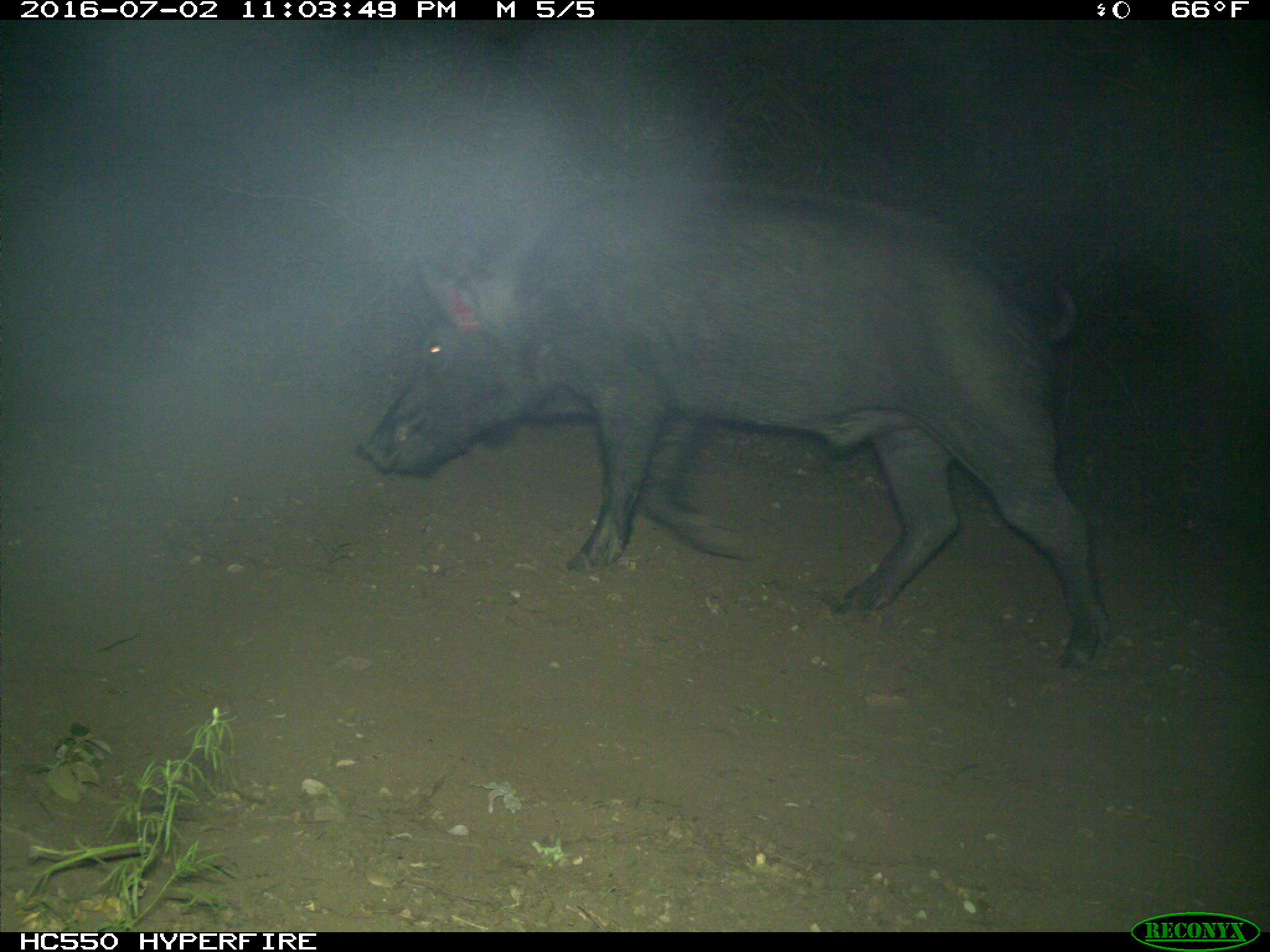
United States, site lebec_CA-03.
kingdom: Animalia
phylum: Chordata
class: Mammalia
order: Artiodactyla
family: Suidae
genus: Sus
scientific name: Sus scrofa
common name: wild boar